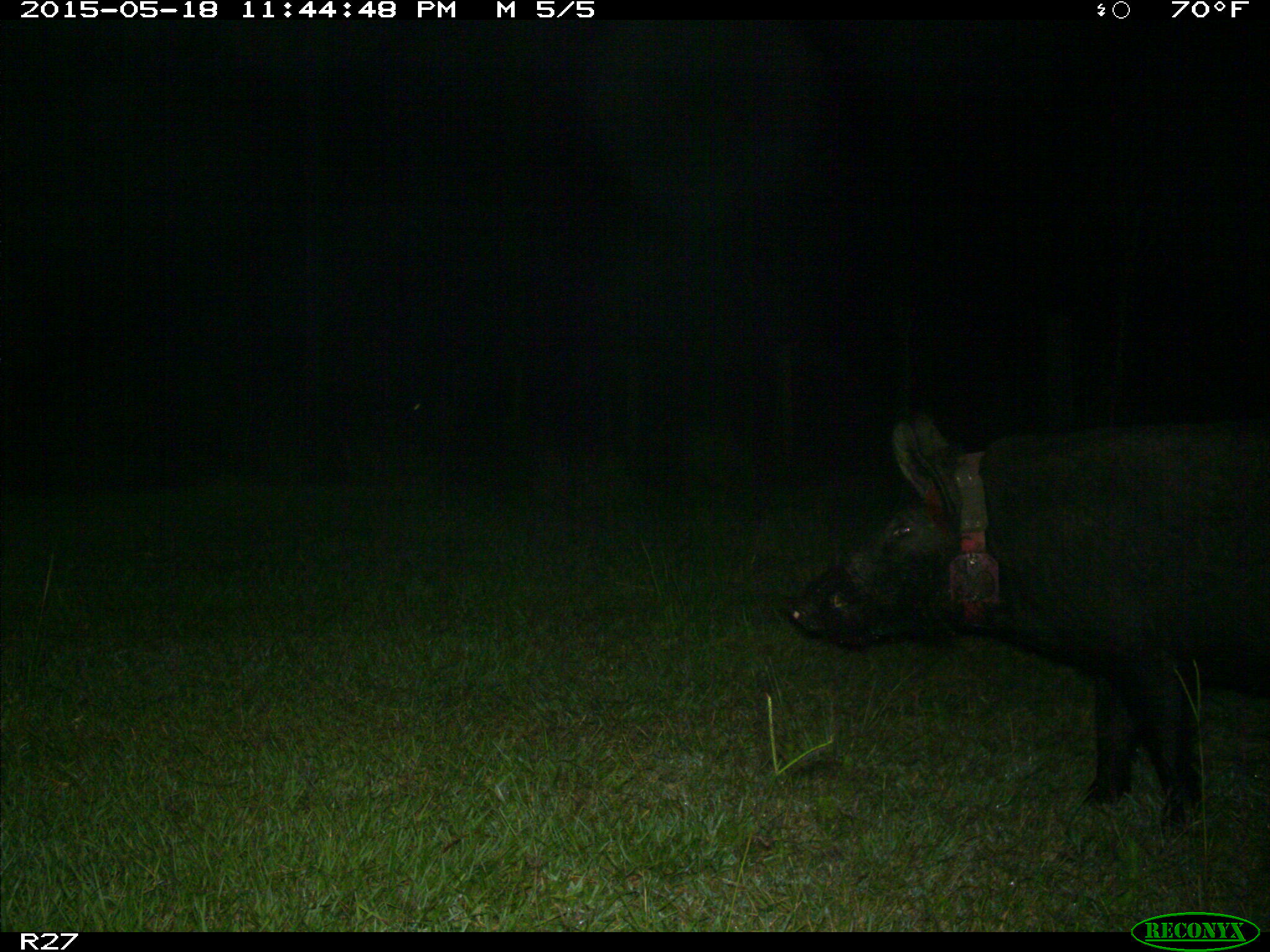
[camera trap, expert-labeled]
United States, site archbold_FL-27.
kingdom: Animalia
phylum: Chordata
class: Mammalia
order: Artiodactyla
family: Suidae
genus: Sus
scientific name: Sus scrofa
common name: wild boar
Sus scrofa (wild boar).